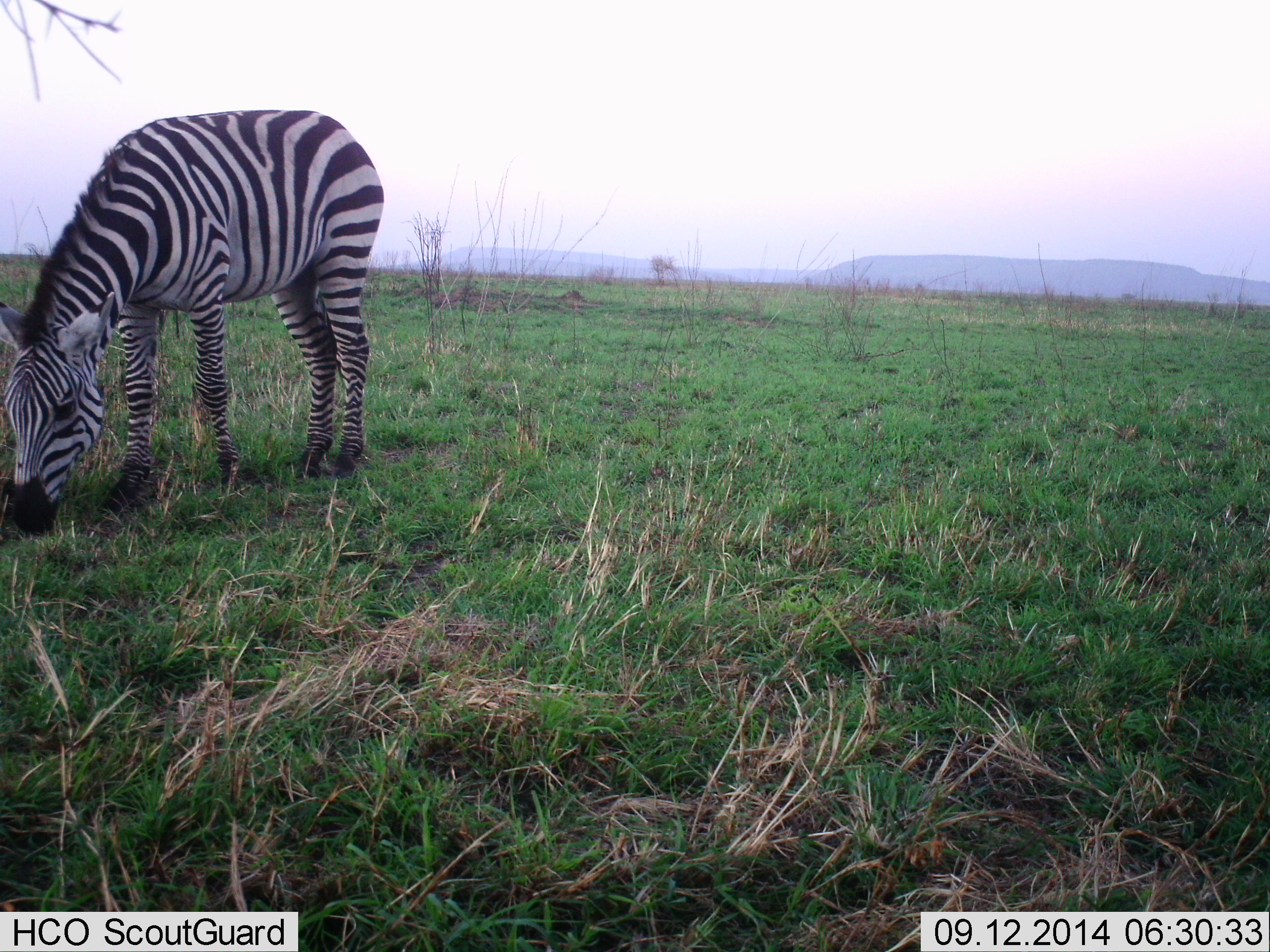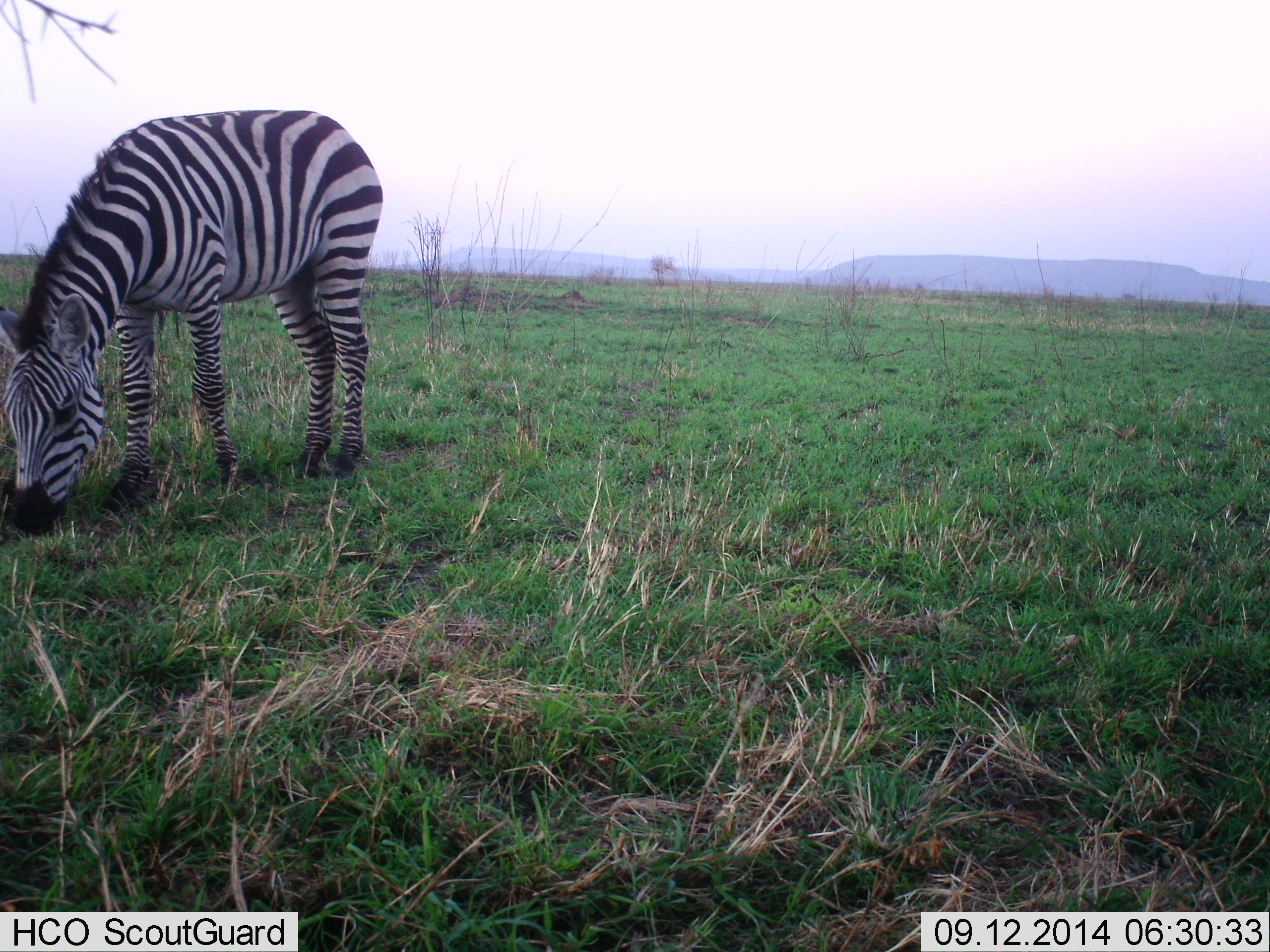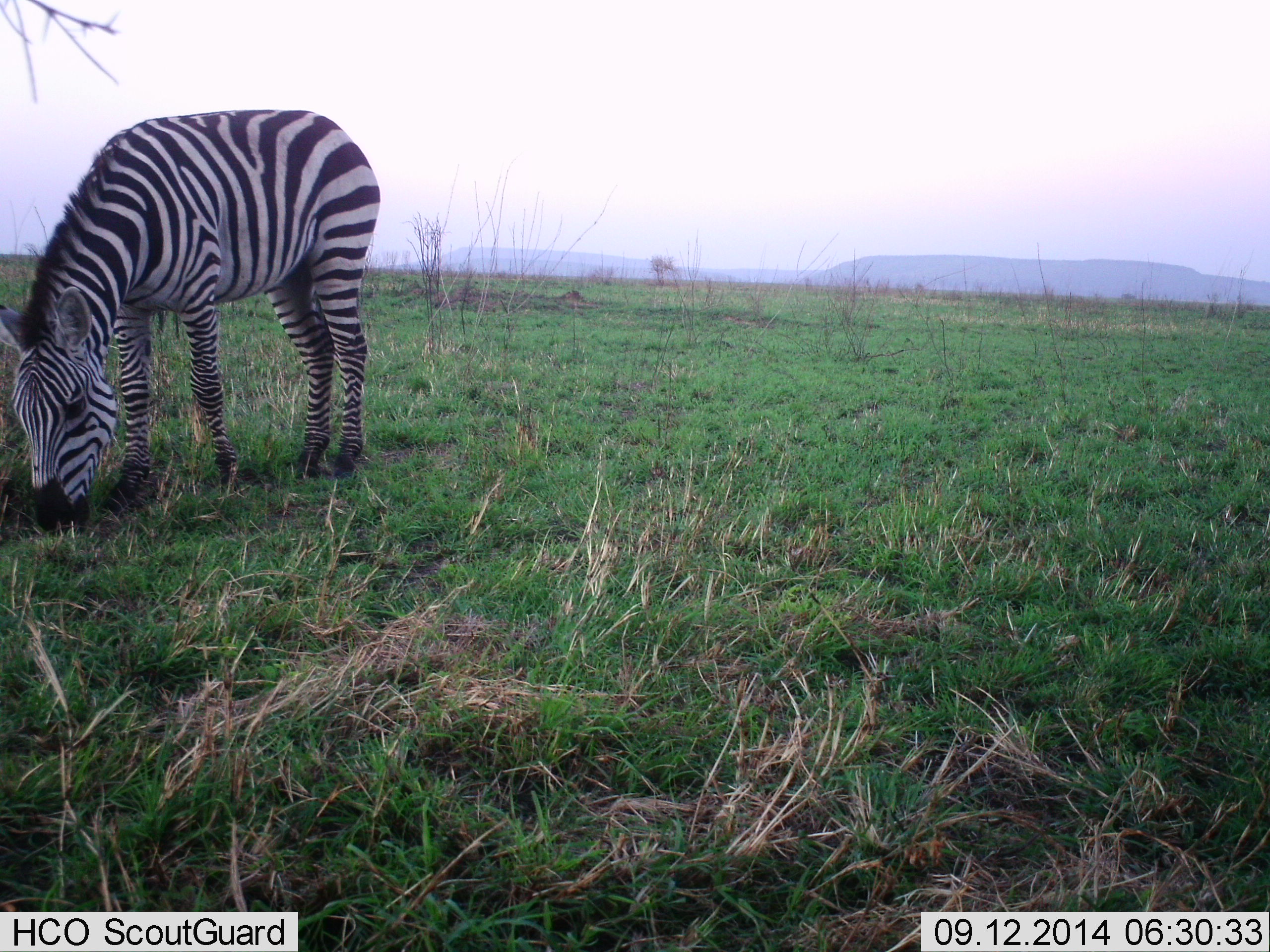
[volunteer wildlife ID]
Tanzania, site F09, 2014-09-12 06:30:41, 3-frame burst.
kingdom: Animalia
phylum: Chordata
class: Mammalia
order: Perissodactyla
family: Equidae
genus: Equus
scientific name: Equus quagga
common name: plains zebra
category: zebra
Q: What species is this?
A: Zebra (plains zebra) (Equus quagga).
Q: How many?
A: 1.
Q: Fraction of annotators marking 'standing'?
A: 40%.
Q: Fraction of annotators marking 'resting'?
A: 0%.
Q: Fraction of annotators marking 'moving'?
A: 0%.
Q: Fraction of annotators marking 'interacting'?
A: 0%.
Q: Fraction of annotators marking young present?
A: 0%.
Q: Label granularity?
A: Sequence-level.